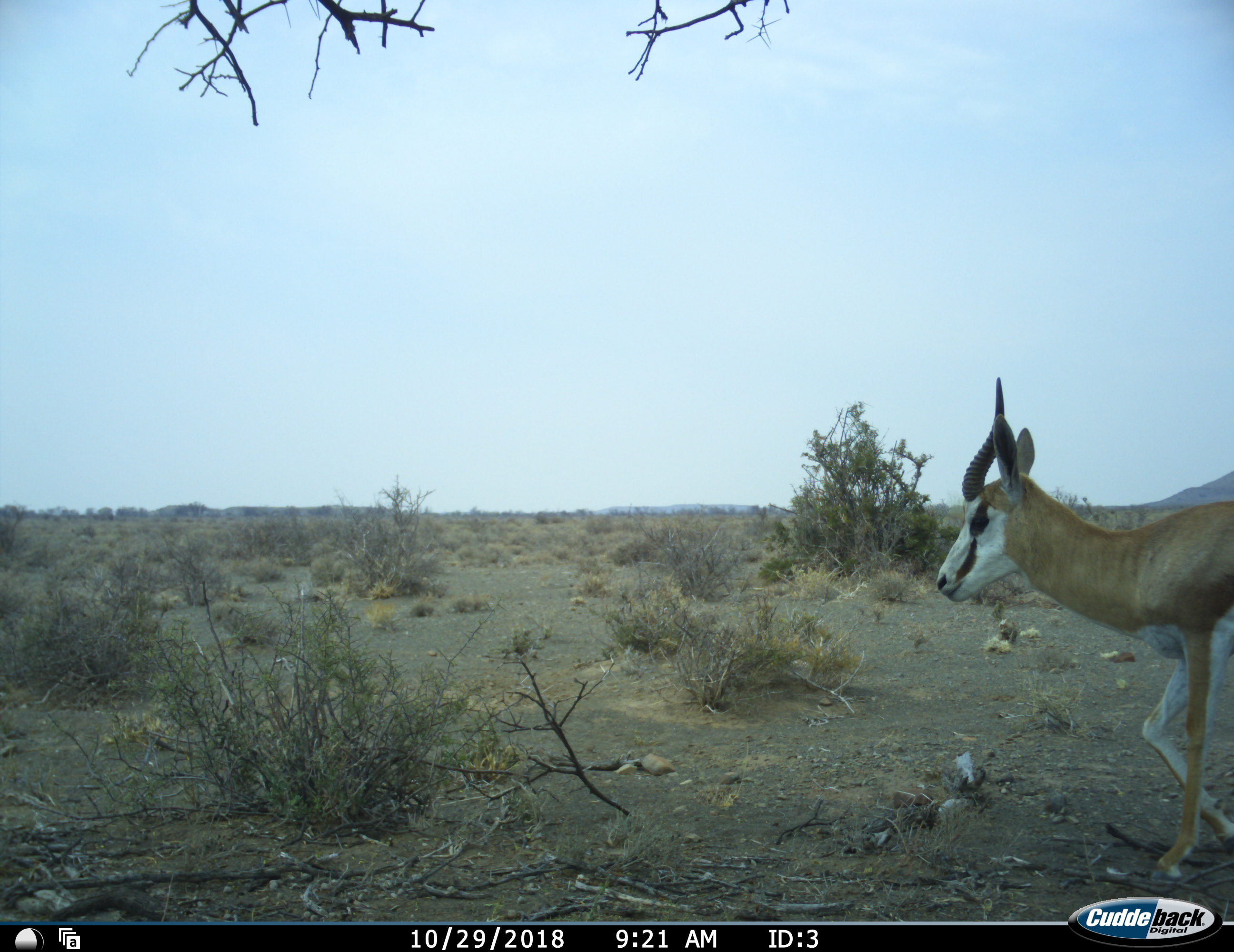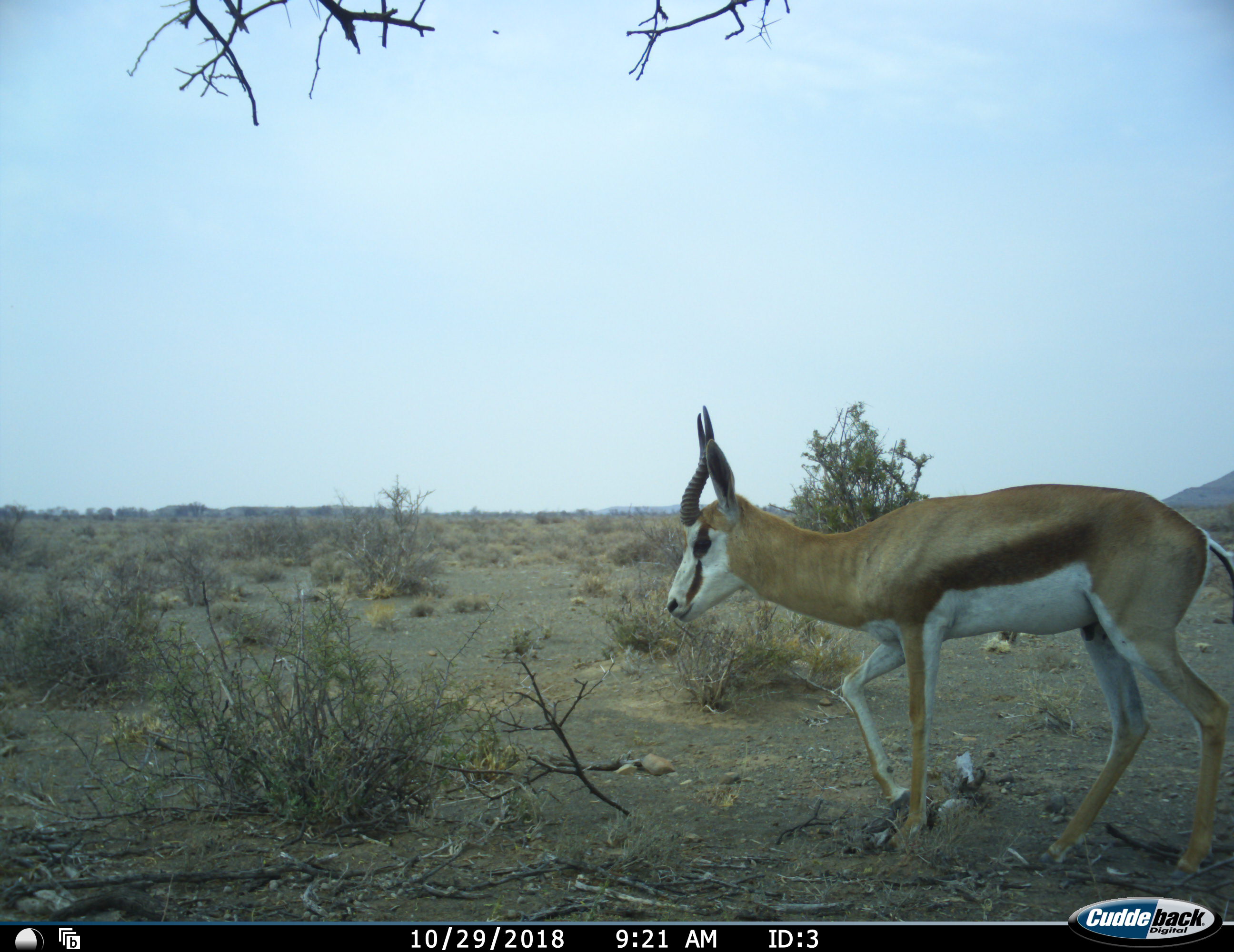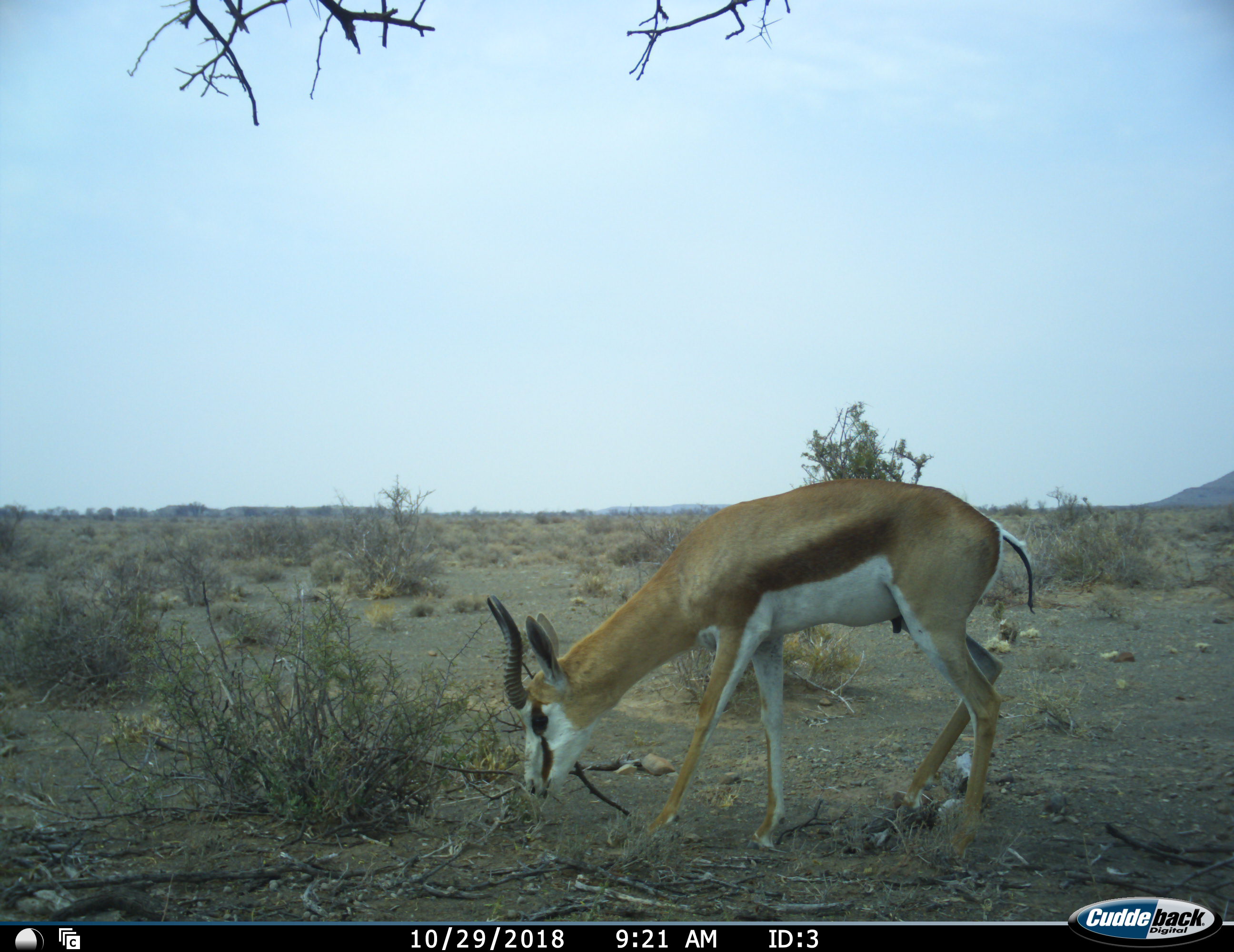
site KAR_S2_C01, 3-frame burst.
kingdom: Animalia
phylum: Chordata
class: Mammalia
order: Artiodactyla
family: Bovidae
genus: Antidorcas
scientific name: Antidorcas marsupialis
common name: springbok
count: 1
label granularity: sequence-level